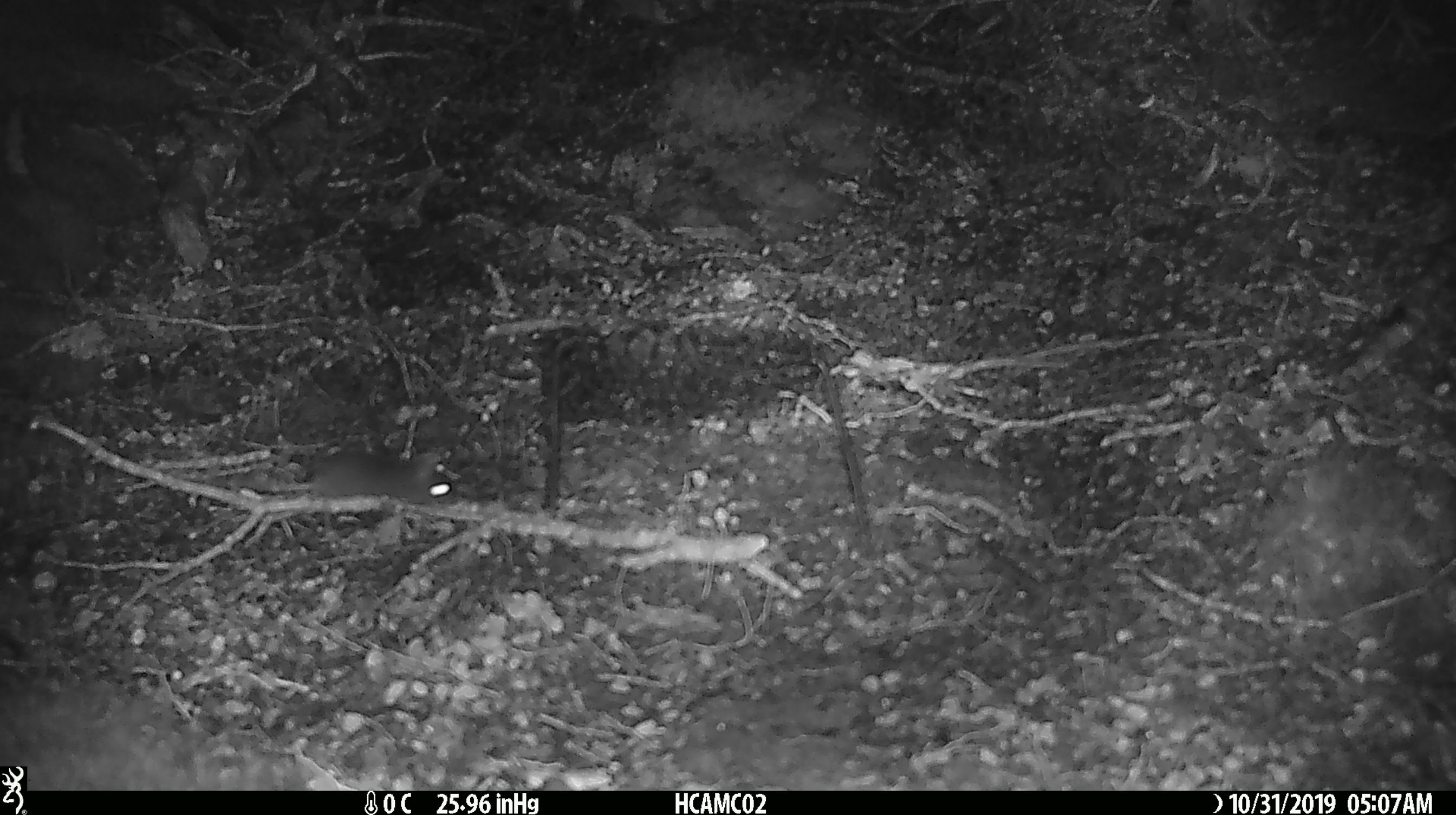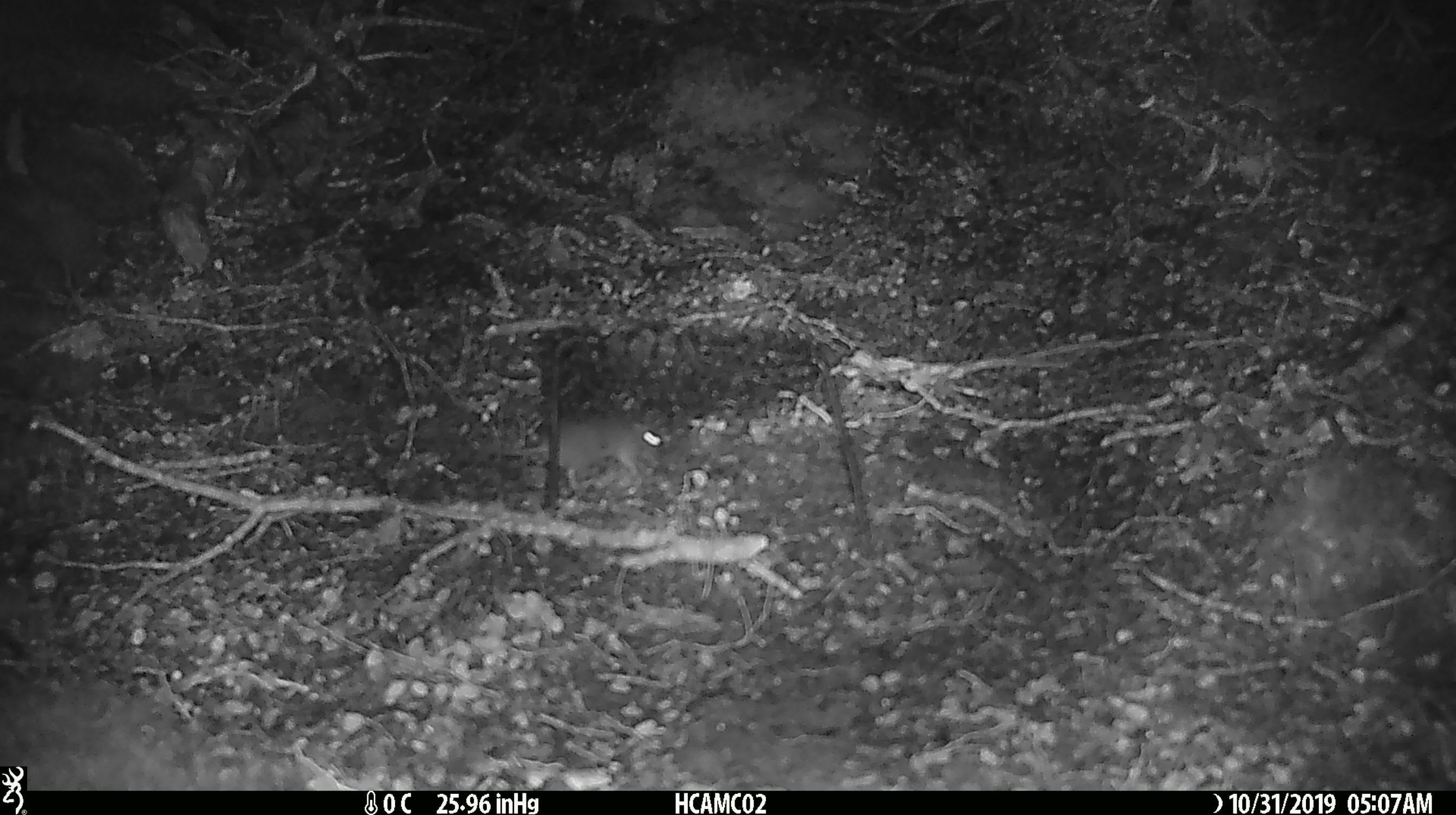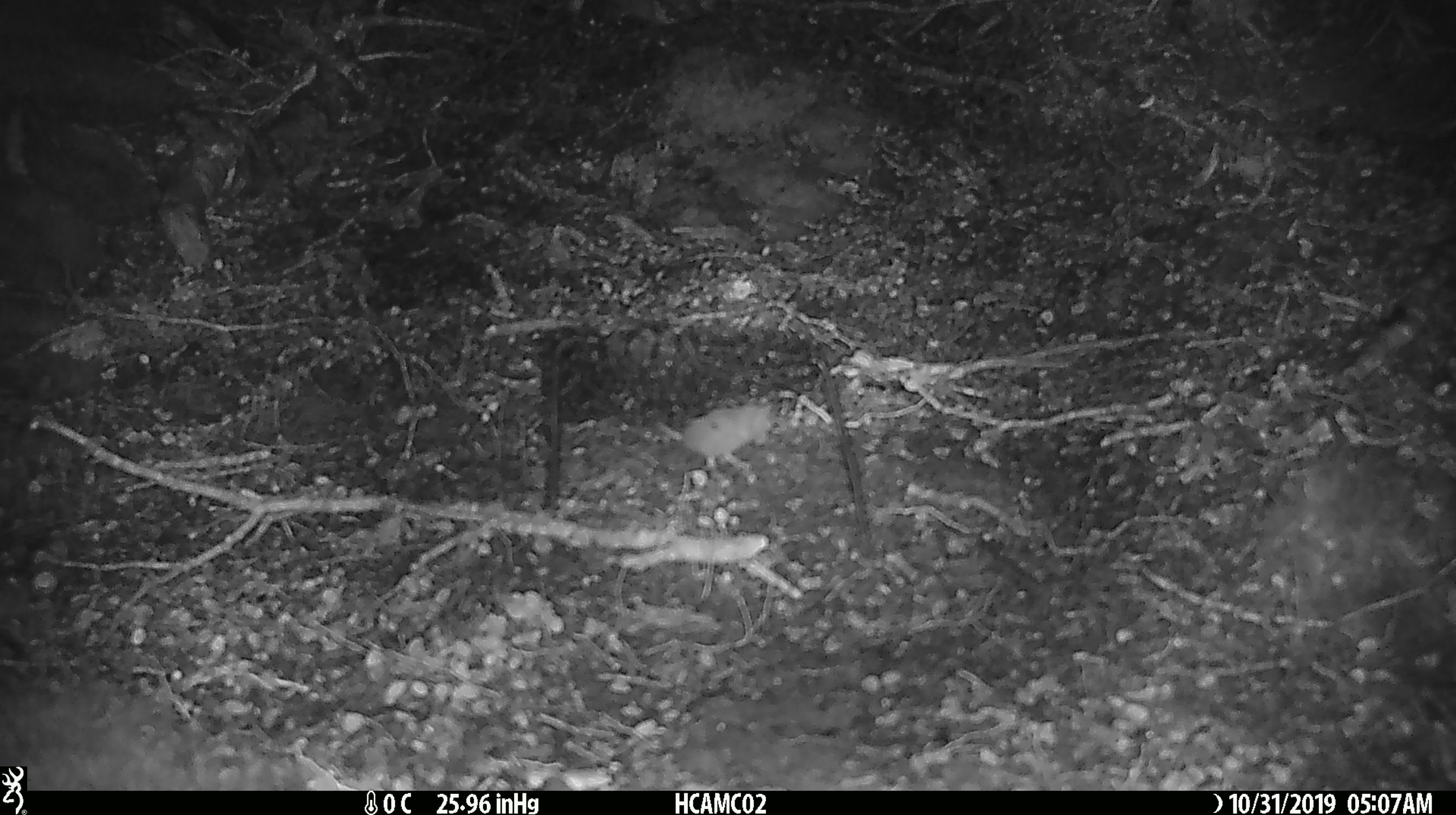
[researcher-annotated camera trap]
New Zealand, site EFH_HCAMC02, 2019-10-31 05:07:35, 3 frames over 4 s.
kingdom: Animalia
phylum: Chordata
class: Mammalia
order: Rodentia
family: Muridae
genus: Mus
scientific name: Mus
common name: mouse